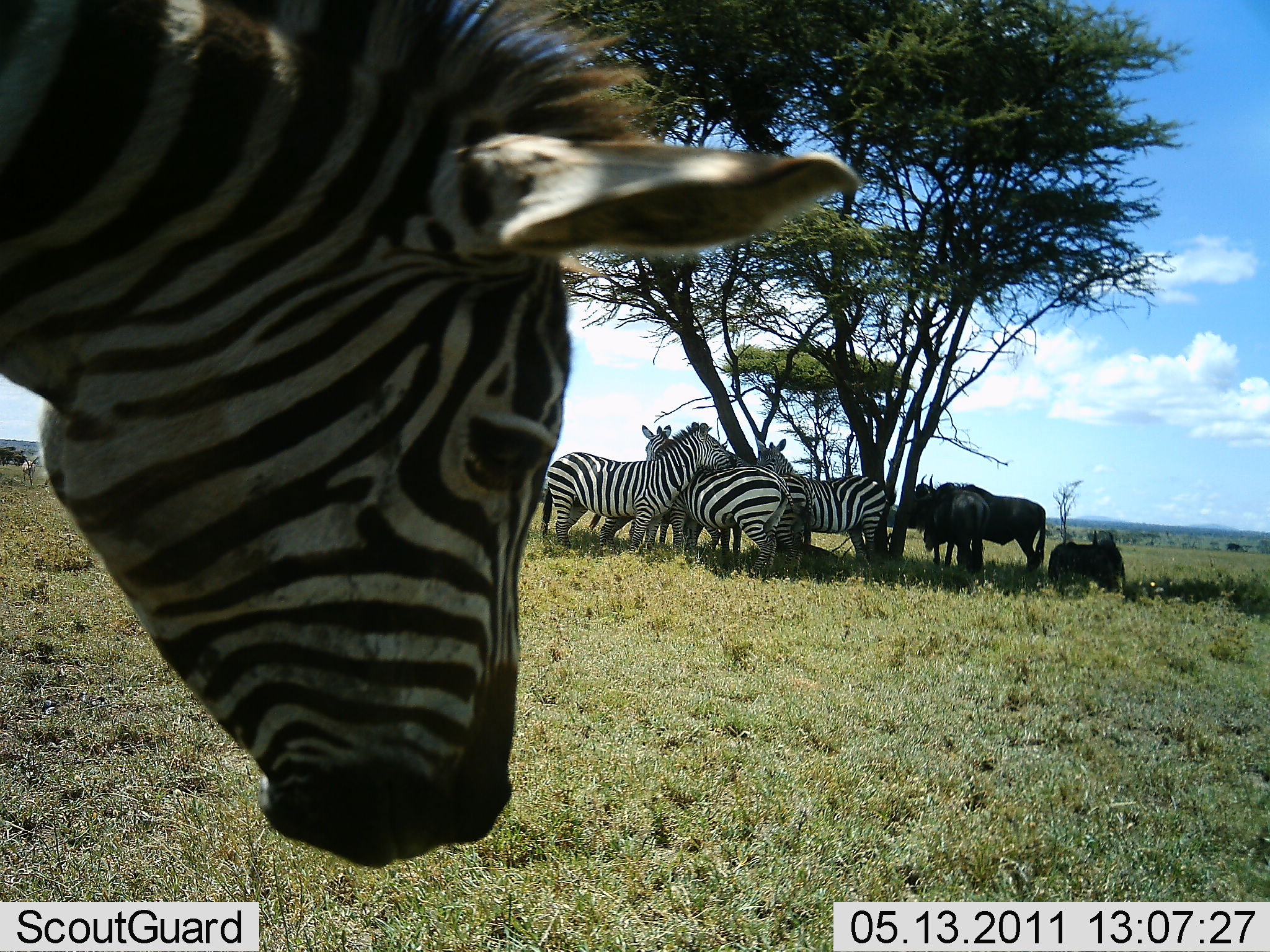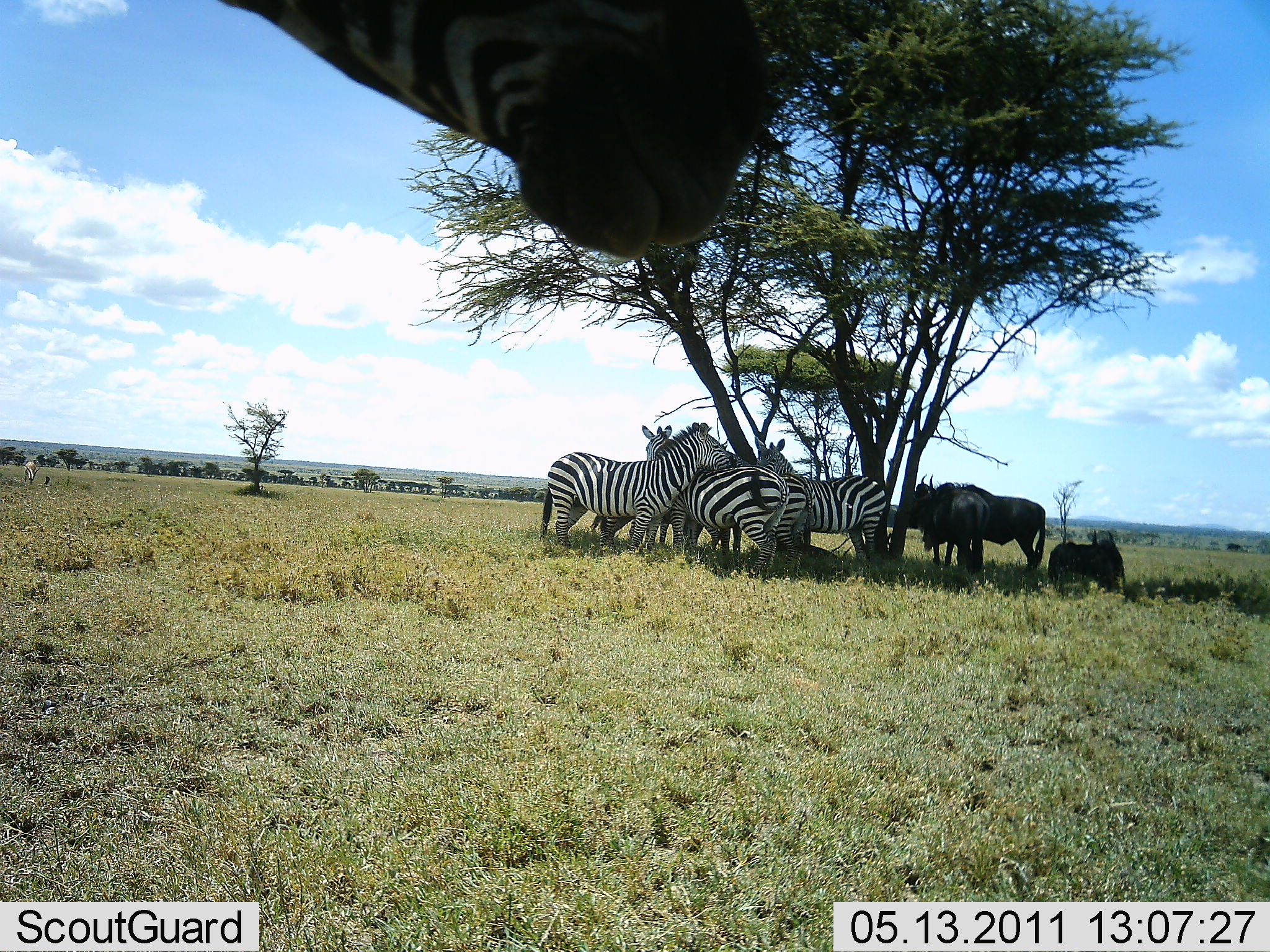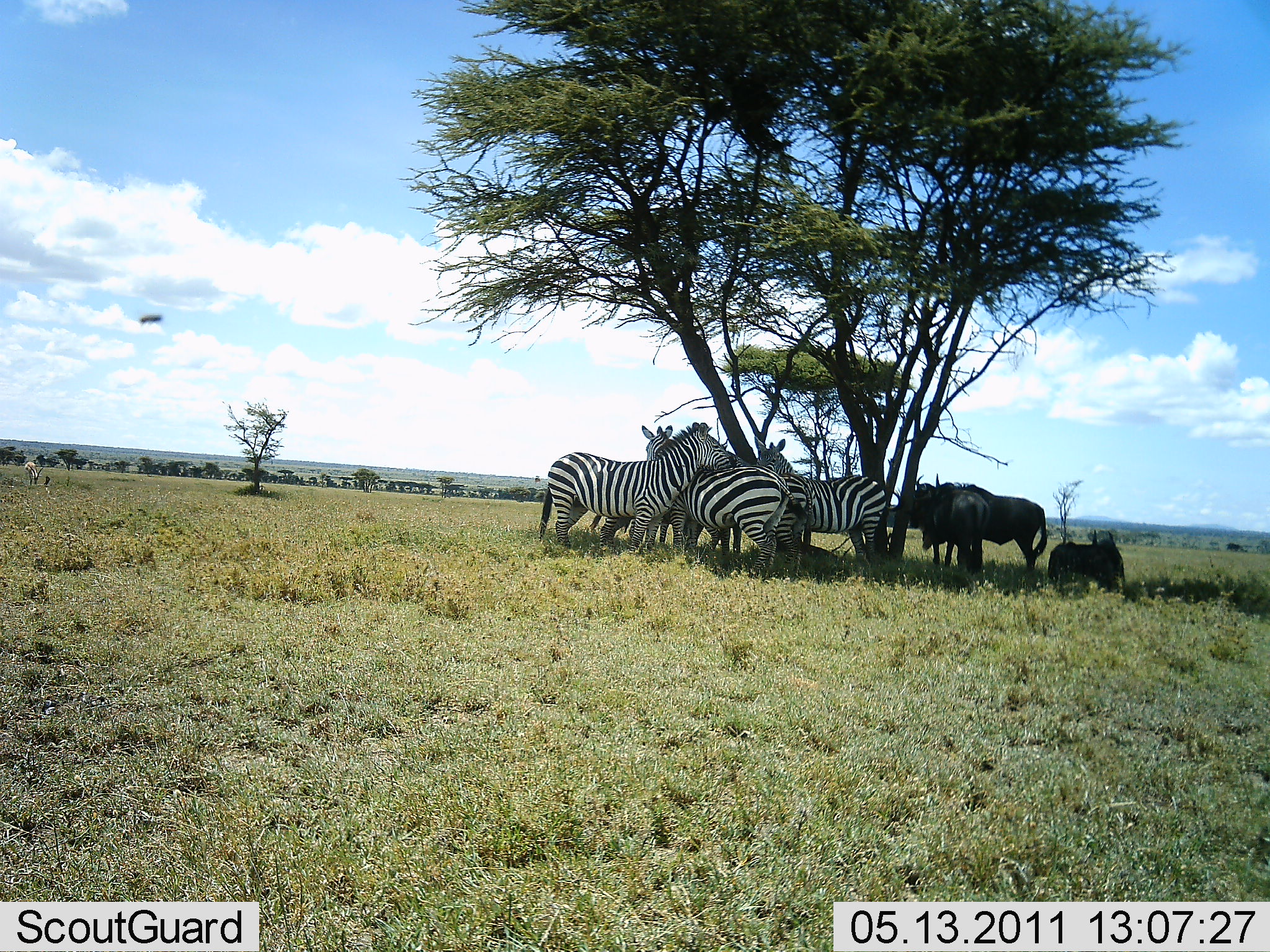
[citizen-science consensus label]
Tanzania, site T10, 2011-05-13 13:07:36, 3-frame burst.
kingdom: Animalia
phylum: Chordata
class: Mammalia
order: Artiodactyla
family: Bovidae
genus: Connochaetes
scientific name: Connochaetes taurinus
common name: blue wildebeest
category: wildebeest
Wildebeest (blue wildebeest) (Connochaetes taurinus), count 3. Behavior (volunteer vote fractions): standing 92%, resting 92%, moving 0%, interacting 8%. Young present (vote fraction): 0%. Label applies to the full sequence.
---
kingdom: Animalia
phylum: Chordata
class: Mammalia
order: Perissodactyla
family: Equidae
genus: Equus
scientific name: Equus quagga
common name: plains zebra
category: zebra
Zebra (plains zebra) (Equus quagga), count 5. Behavior (volunteer vote fractions): standing 64%, resting 21%, moving 7%, interacting 50%. Young present (vote fraction): 0%. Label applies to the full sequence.